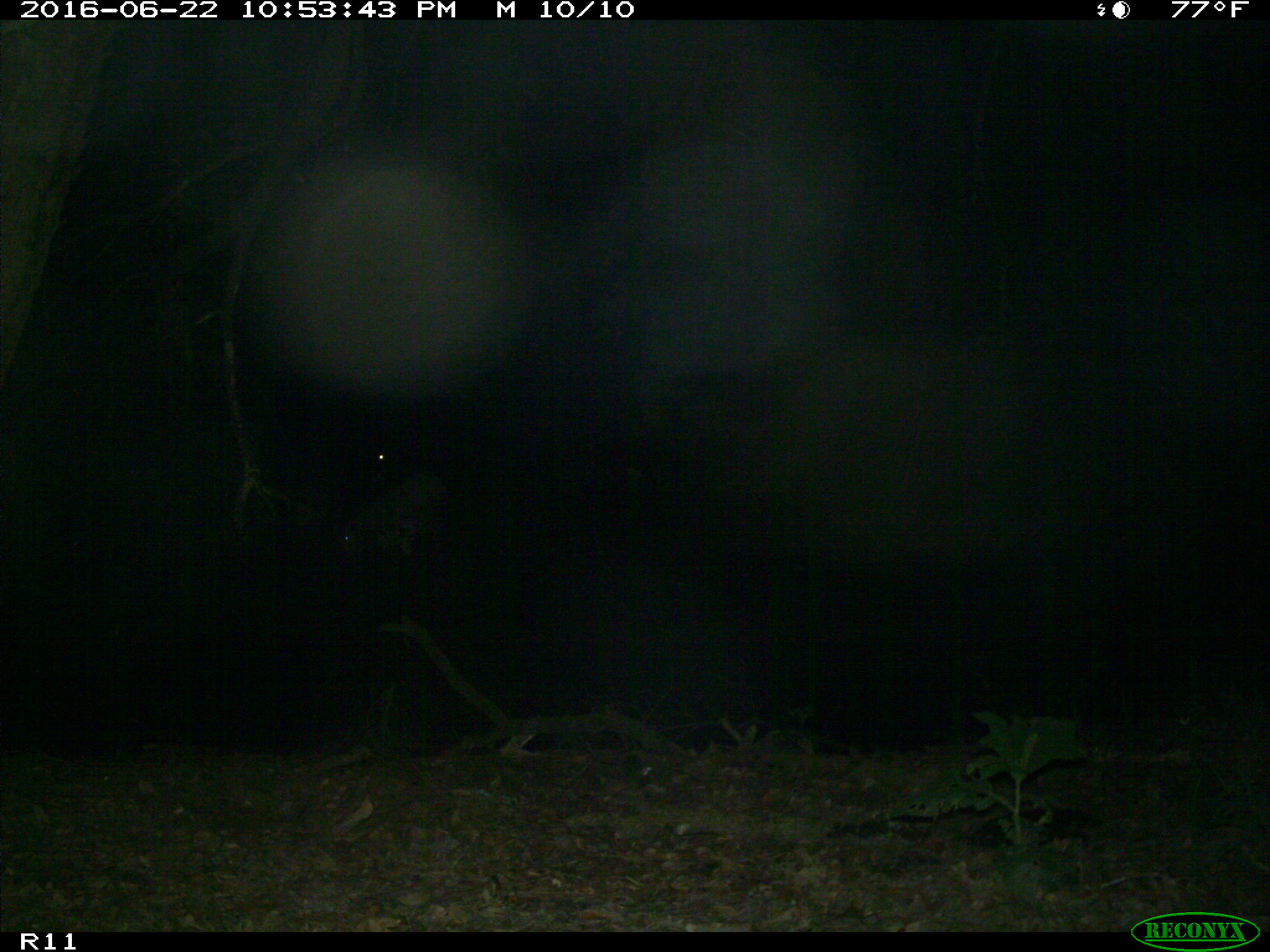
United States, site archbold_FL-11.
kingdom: Animalia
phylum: Chordata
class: Mammalia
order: Artiodactyla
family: Bovidae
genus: Bos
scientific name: Bos taurus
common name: domestic cow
Bos taurus (domestic cow).